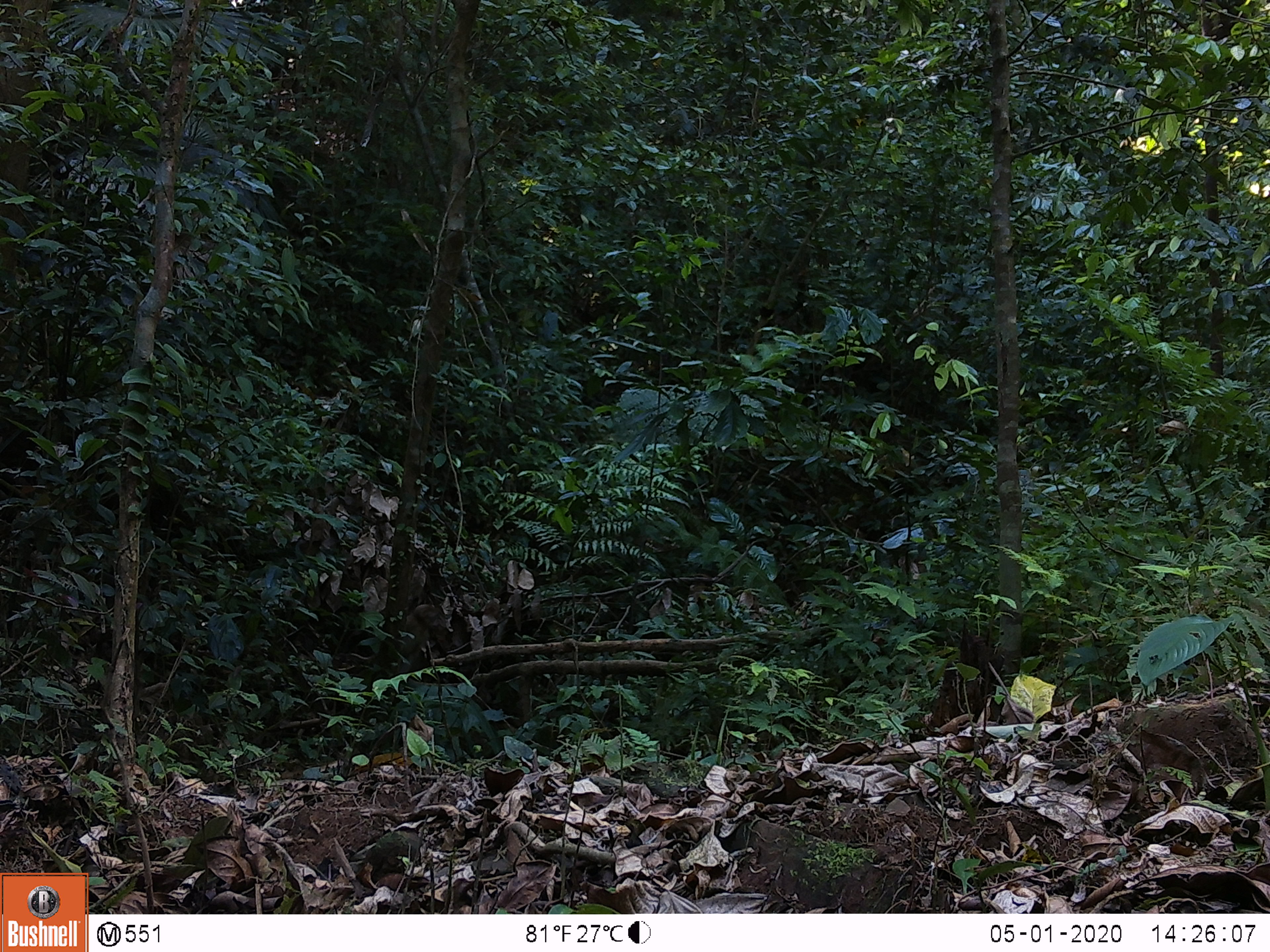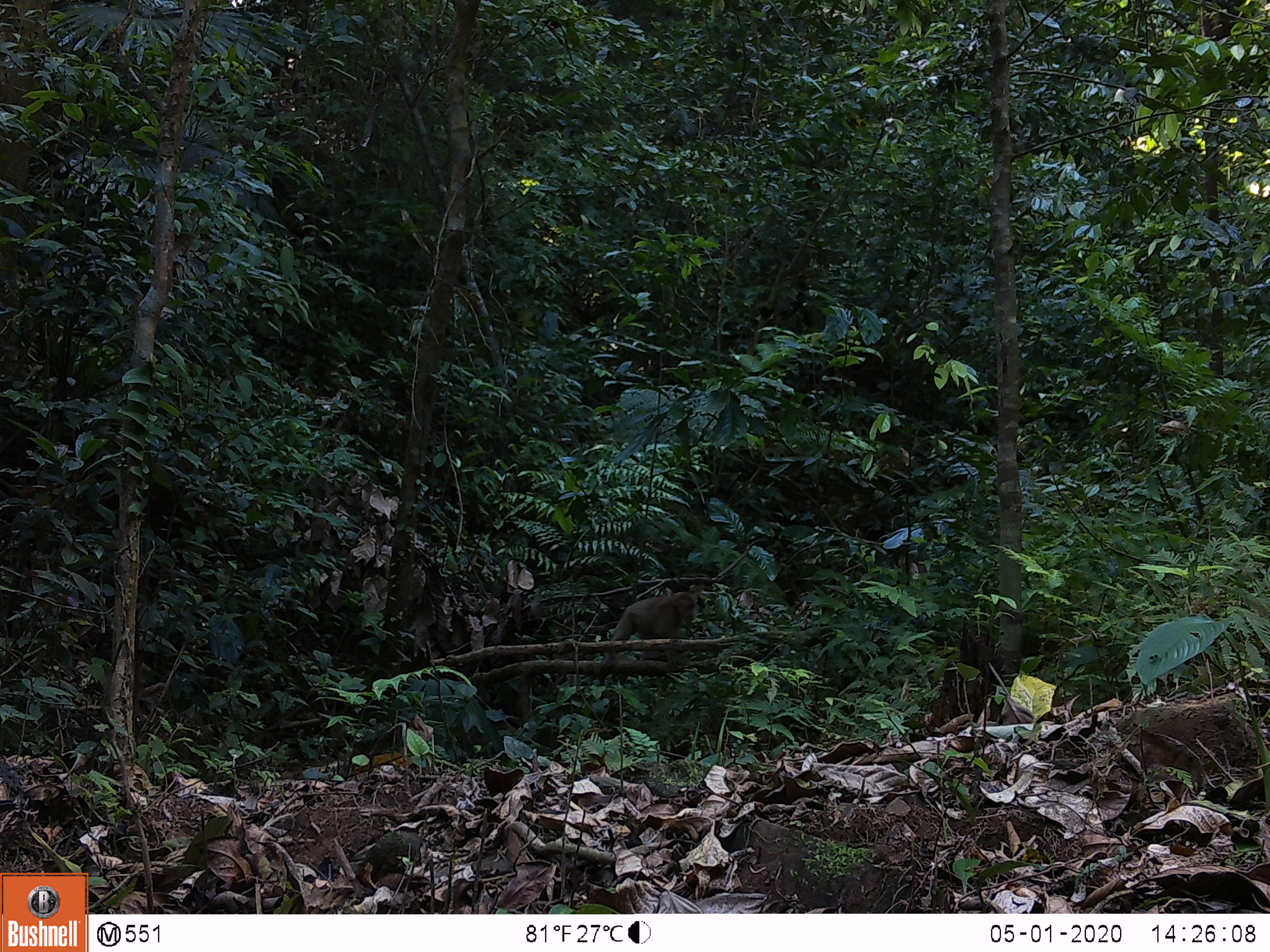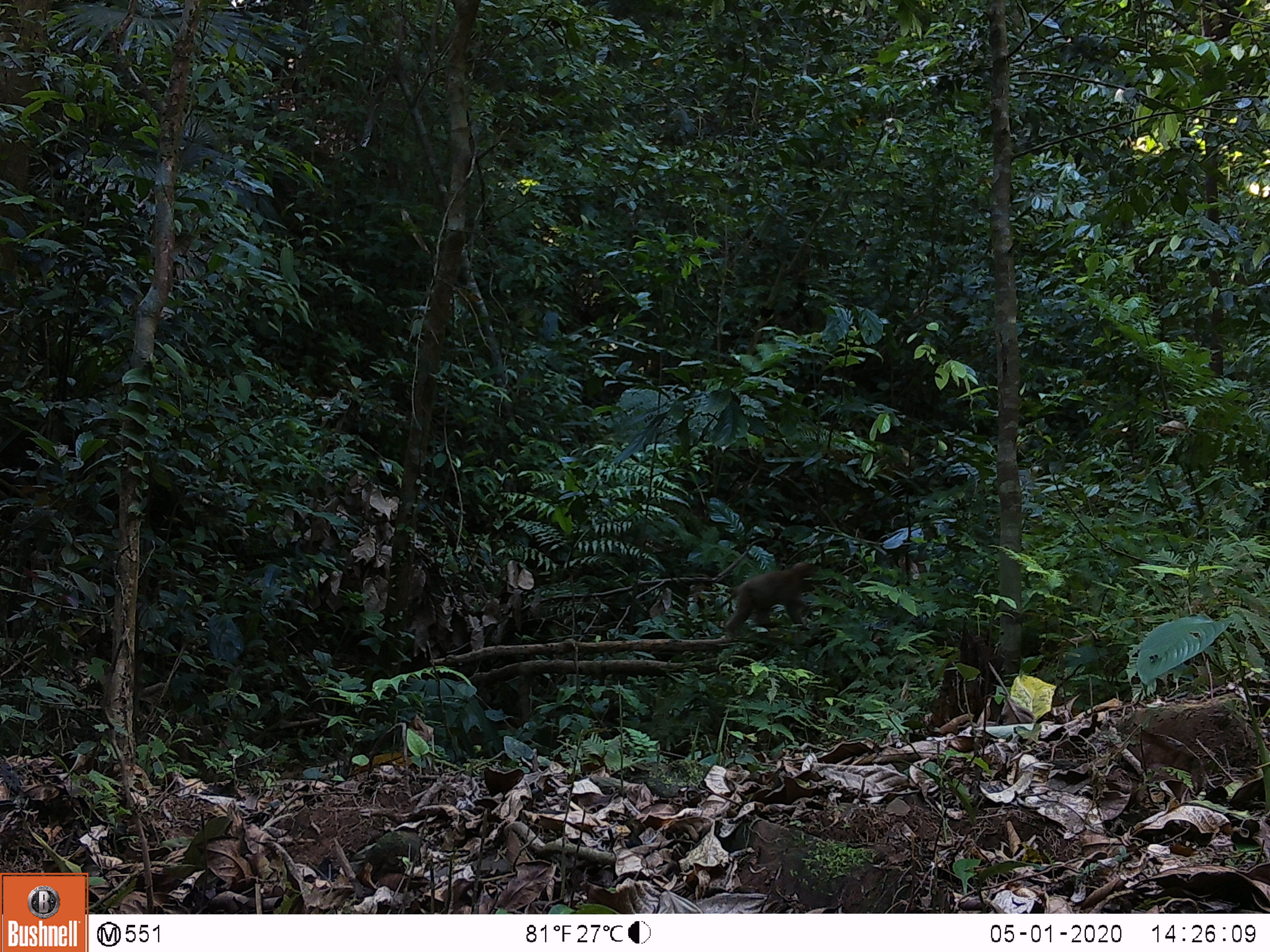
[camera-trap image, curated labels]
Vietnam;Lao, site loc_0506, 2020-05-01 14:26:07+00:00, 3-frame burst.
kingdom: Animalia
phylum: Chordata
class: Mammalia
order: Primates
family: Cercopithecidae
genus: Macaca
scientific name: Macaca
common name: macaques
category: assam or rhesus macaque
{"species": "assam or rhesus macaque (macaques) (Macaca)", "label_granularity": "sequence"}